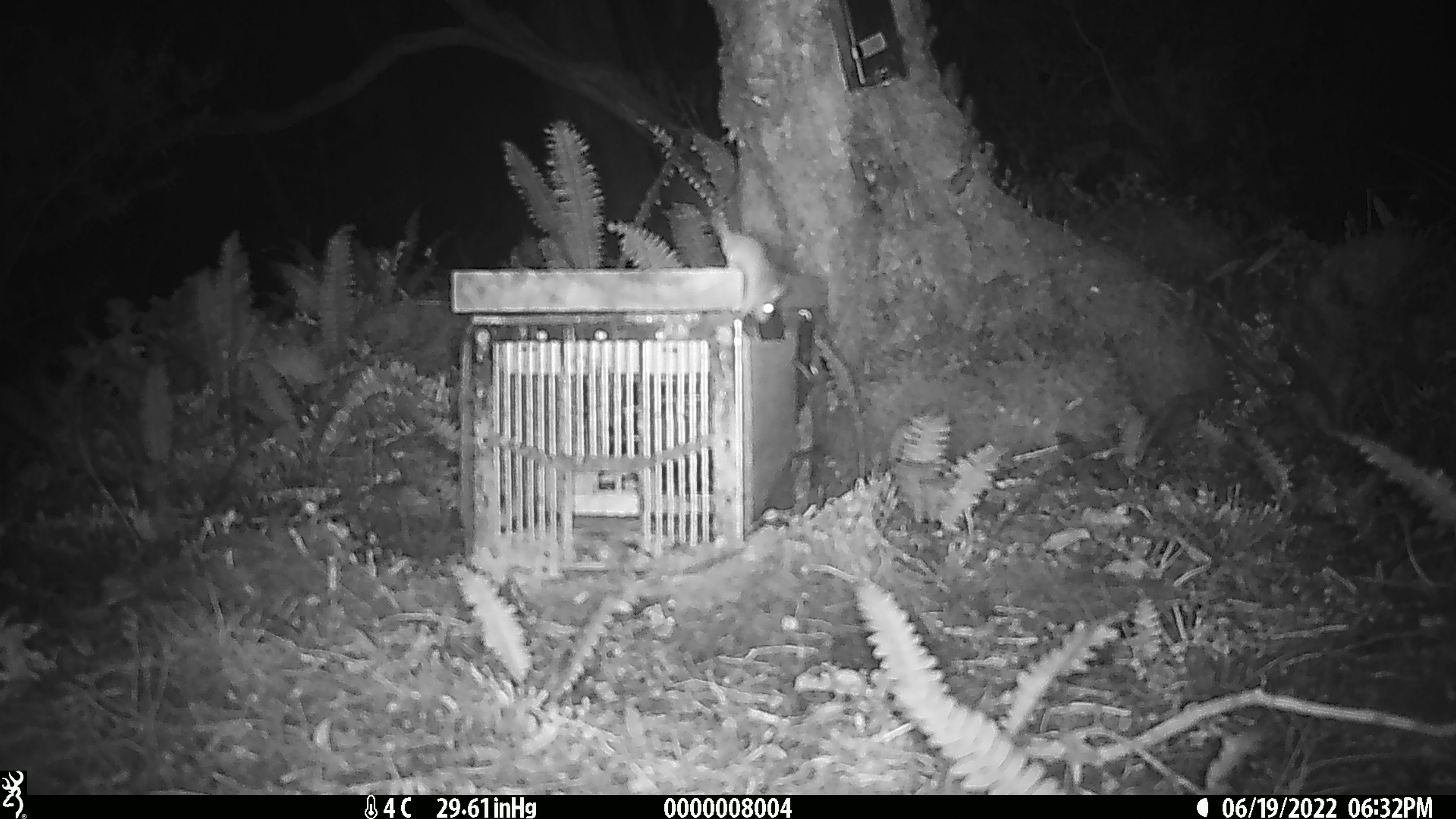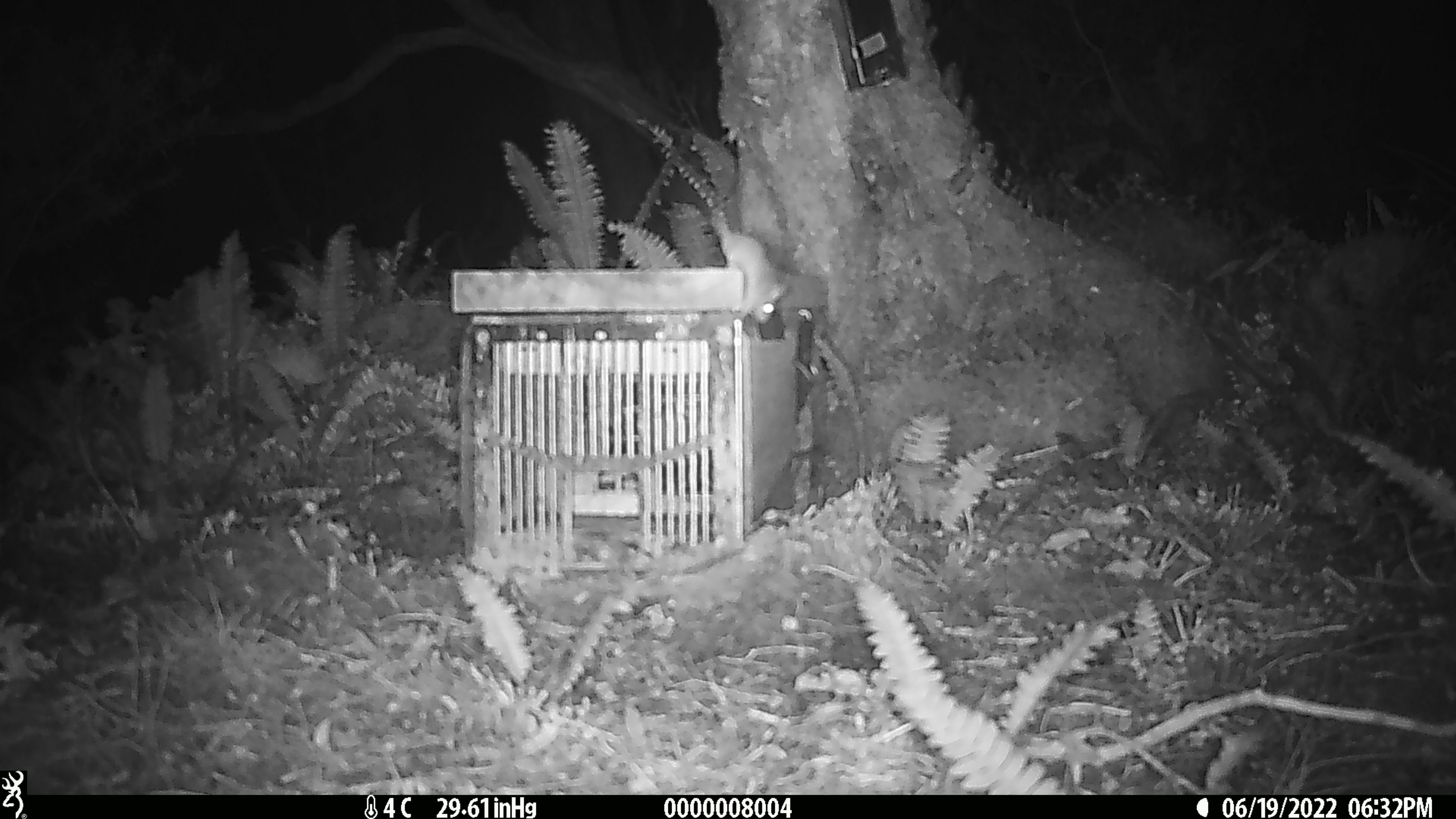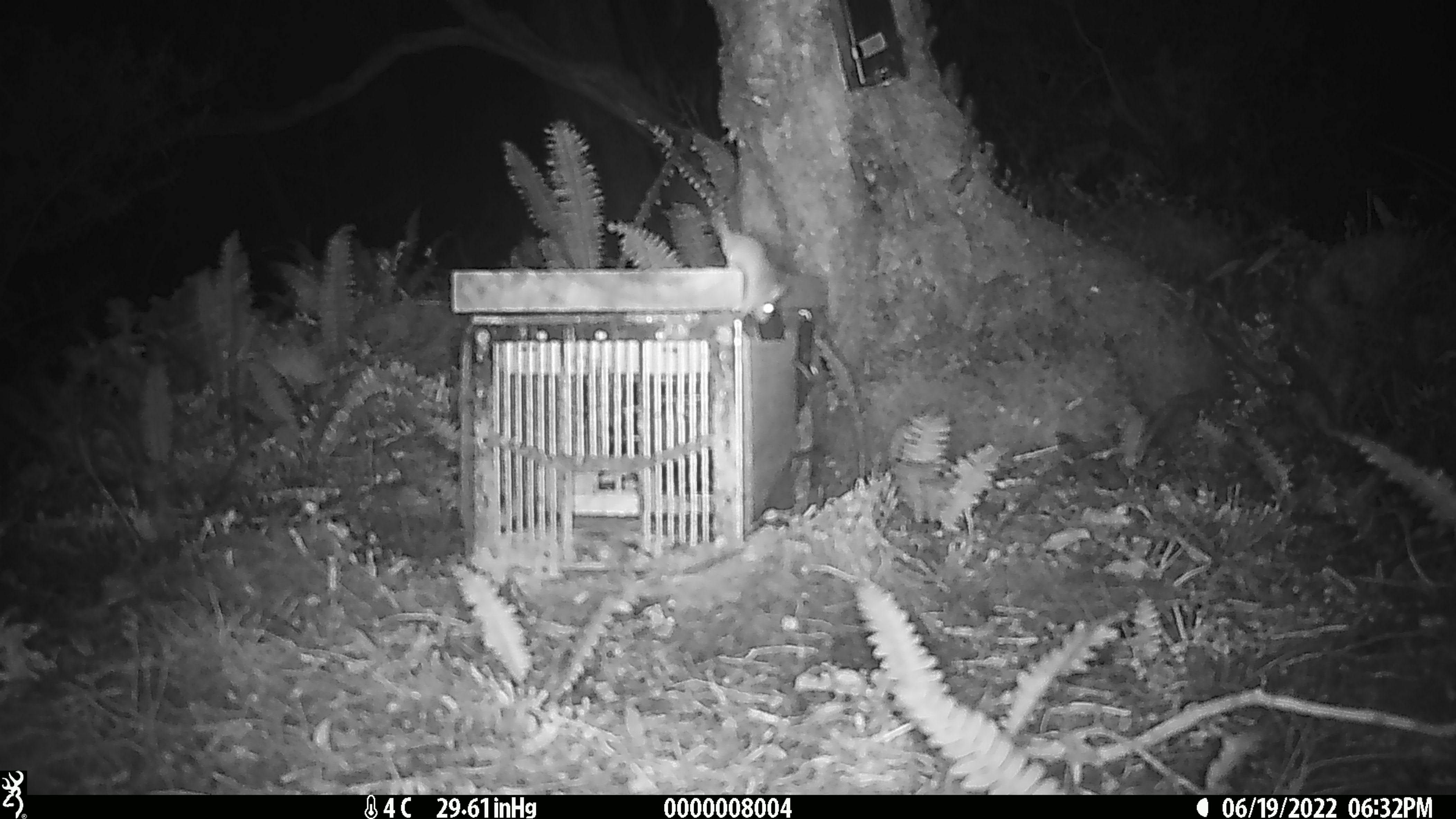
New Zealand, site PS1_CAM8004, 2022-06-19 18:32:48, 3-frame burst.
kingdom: Animalia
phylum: Chordata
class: Mammalia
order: Rodentia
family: Muridae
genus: Mus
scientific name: Mus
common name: mouse